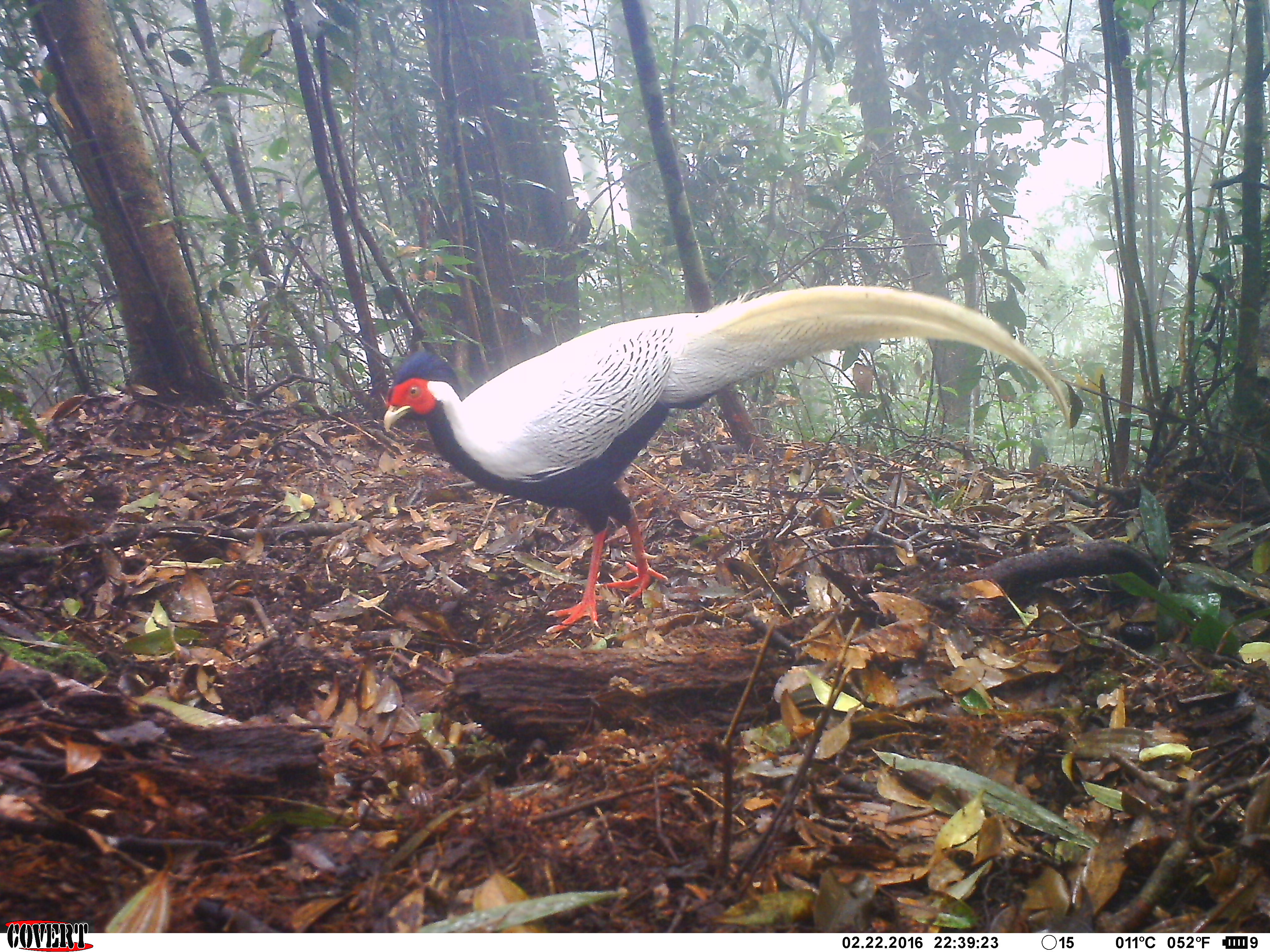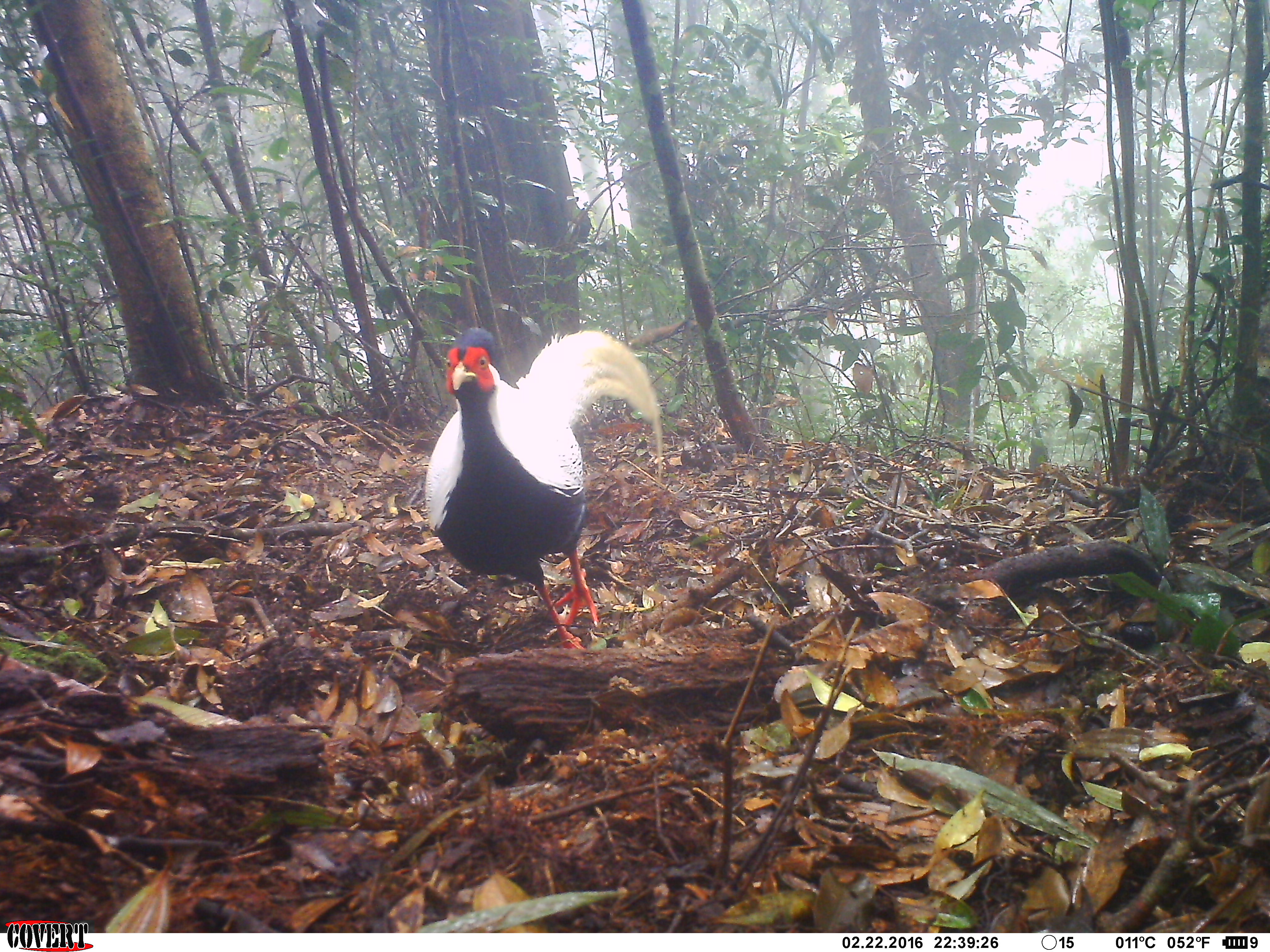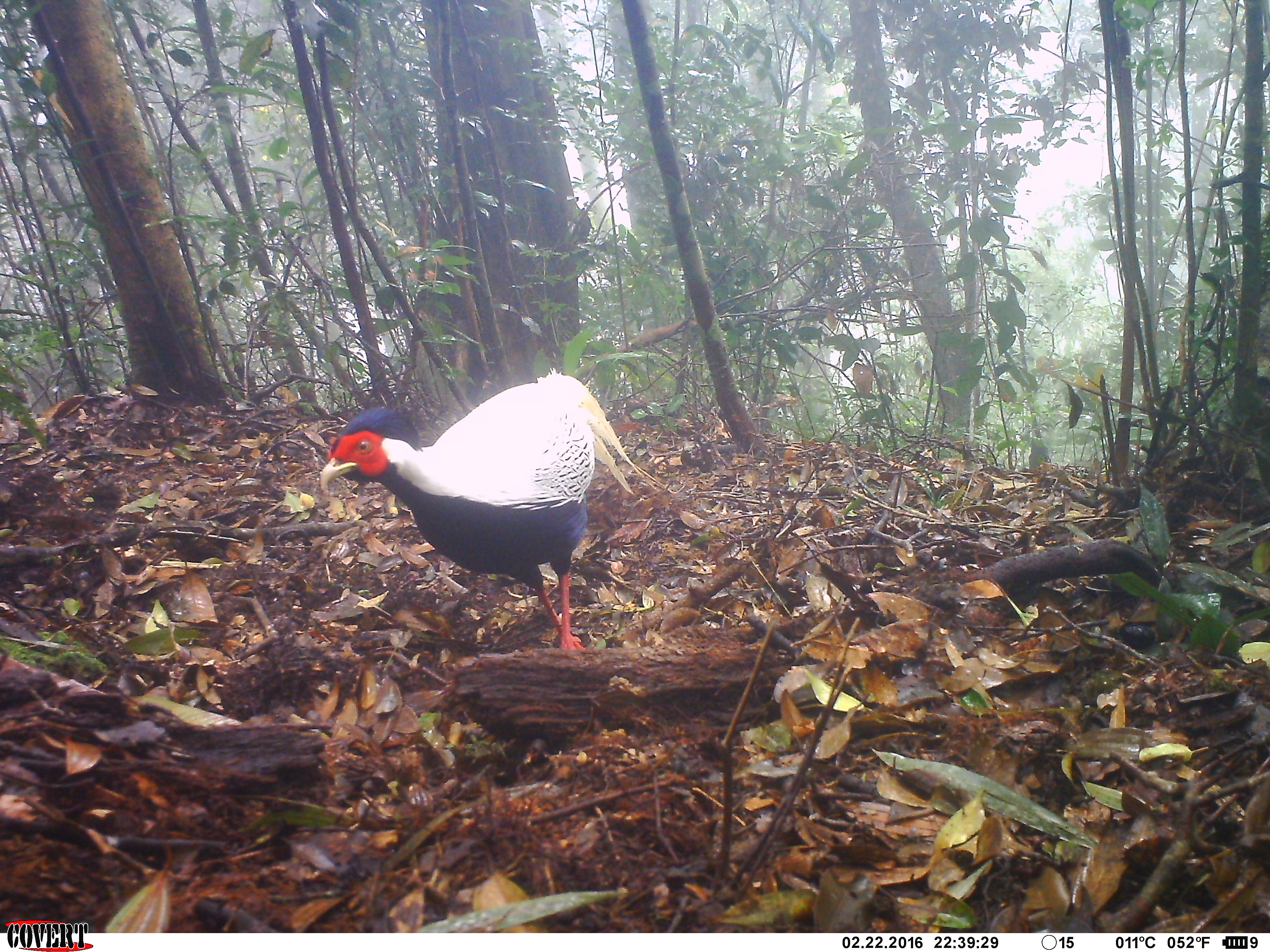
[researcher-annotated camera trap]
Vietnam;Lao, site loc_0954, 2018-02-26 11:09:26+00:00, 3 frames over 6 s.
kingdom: Animalia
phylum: Chordata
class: Aves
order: Galliformes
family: Phasianidae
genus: Lophura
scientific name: Lophura nycthemera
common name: silver pheasant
Silver pheasant (Lophura nycthemera). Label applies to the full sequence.